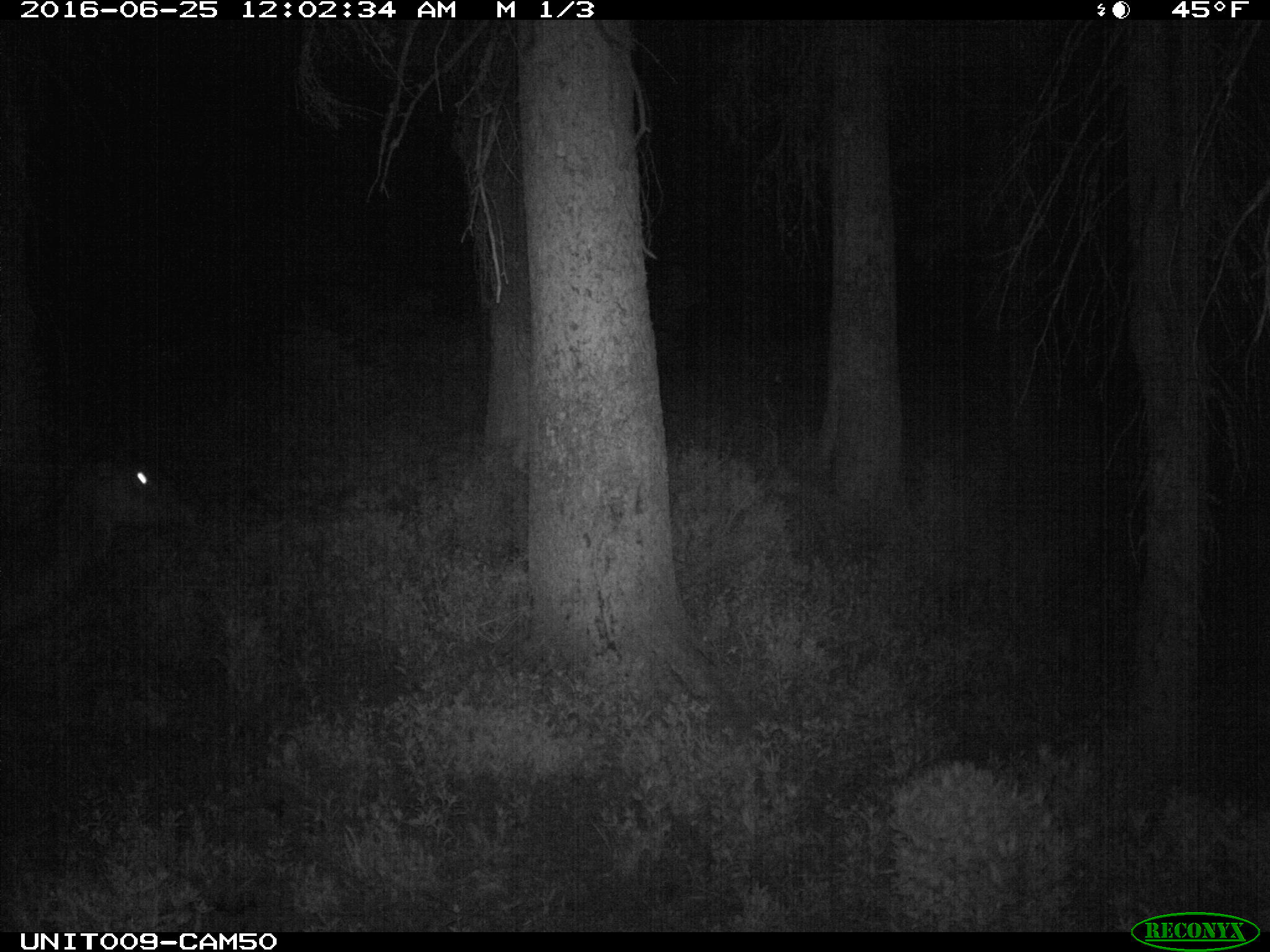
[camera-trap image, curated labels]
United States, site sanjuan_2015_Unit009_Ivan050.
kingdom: Animalia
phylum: Chordata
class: Mammalia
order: Artiodactyla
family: Cervidae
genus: Cervus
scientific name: Cervus elaphus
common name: red deer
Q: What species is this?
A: Cervus elaphus (red deer).